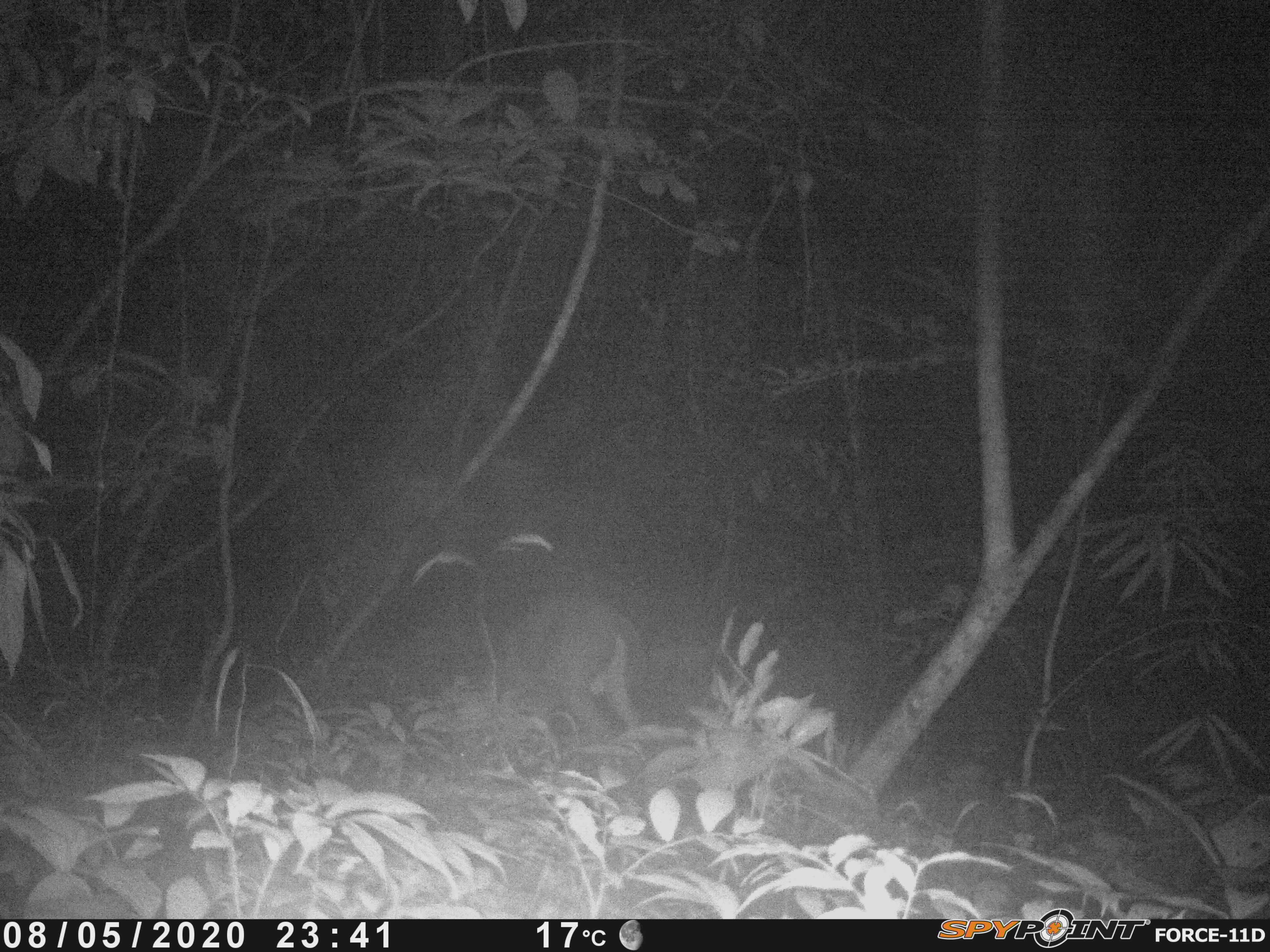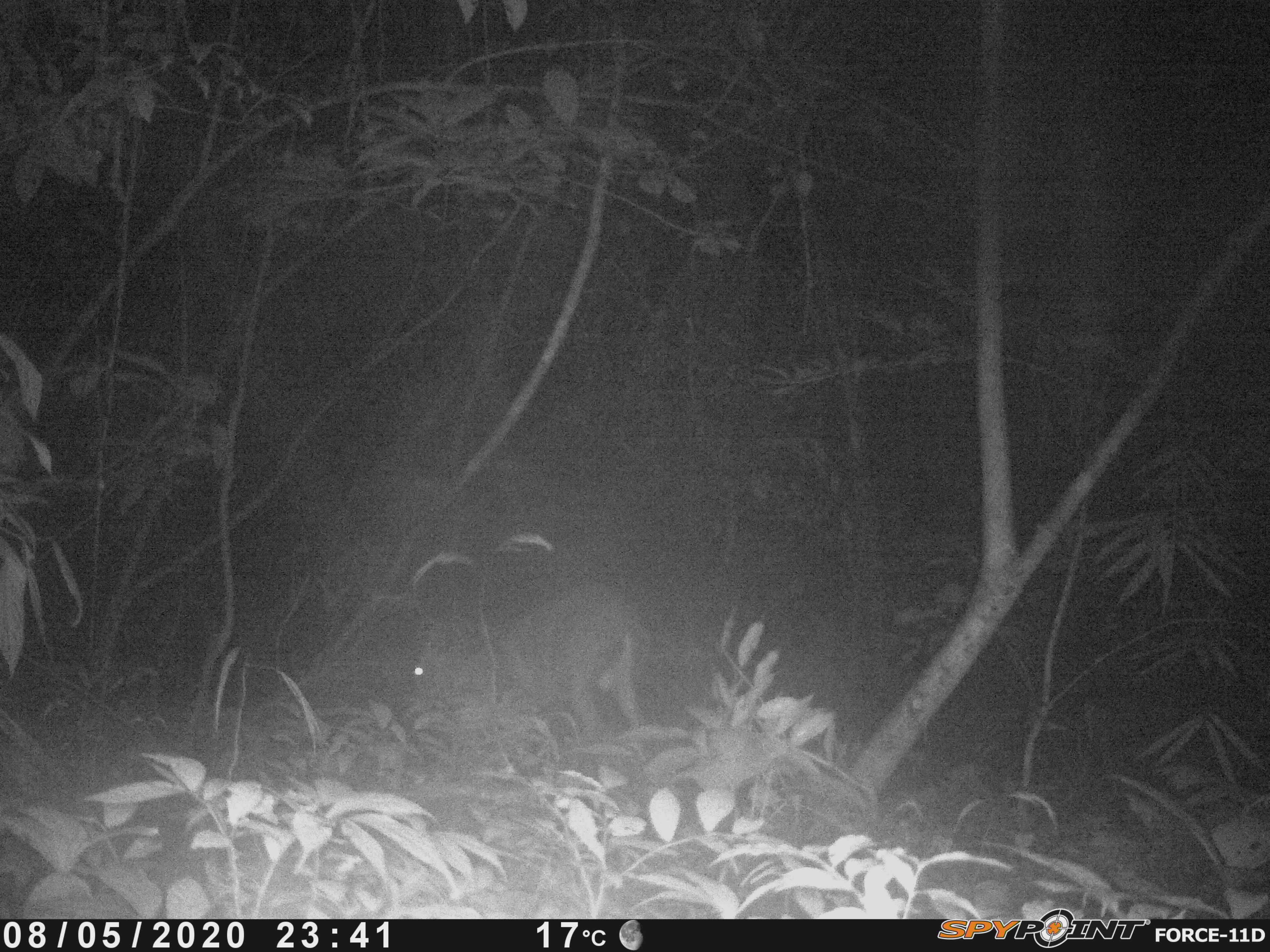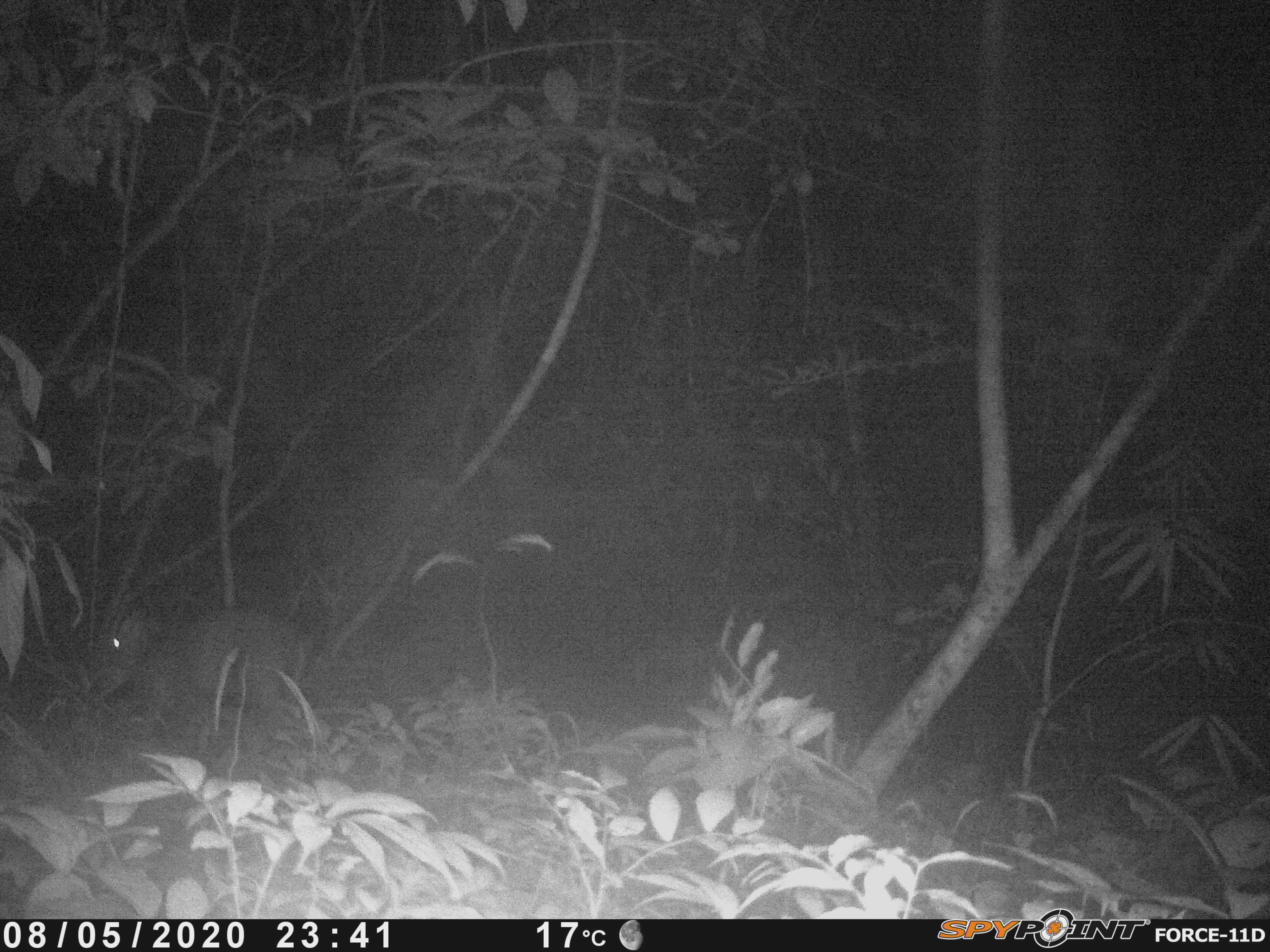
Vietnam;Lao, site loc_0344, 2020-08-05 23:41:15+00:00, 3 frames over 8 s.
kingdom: Animalia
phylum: Chordata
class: Mammalia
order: Artiodactyla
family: Cervidae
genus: Muntiacus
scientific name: Muntiacus rooseveltorum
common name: roosevelt's muntjac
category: roosevelts muntjac group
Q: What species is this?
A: Roosevelts muntjac group (roosevelt's muntjac) (Muntiacus rooseveltorum).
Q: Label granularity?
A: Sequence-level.